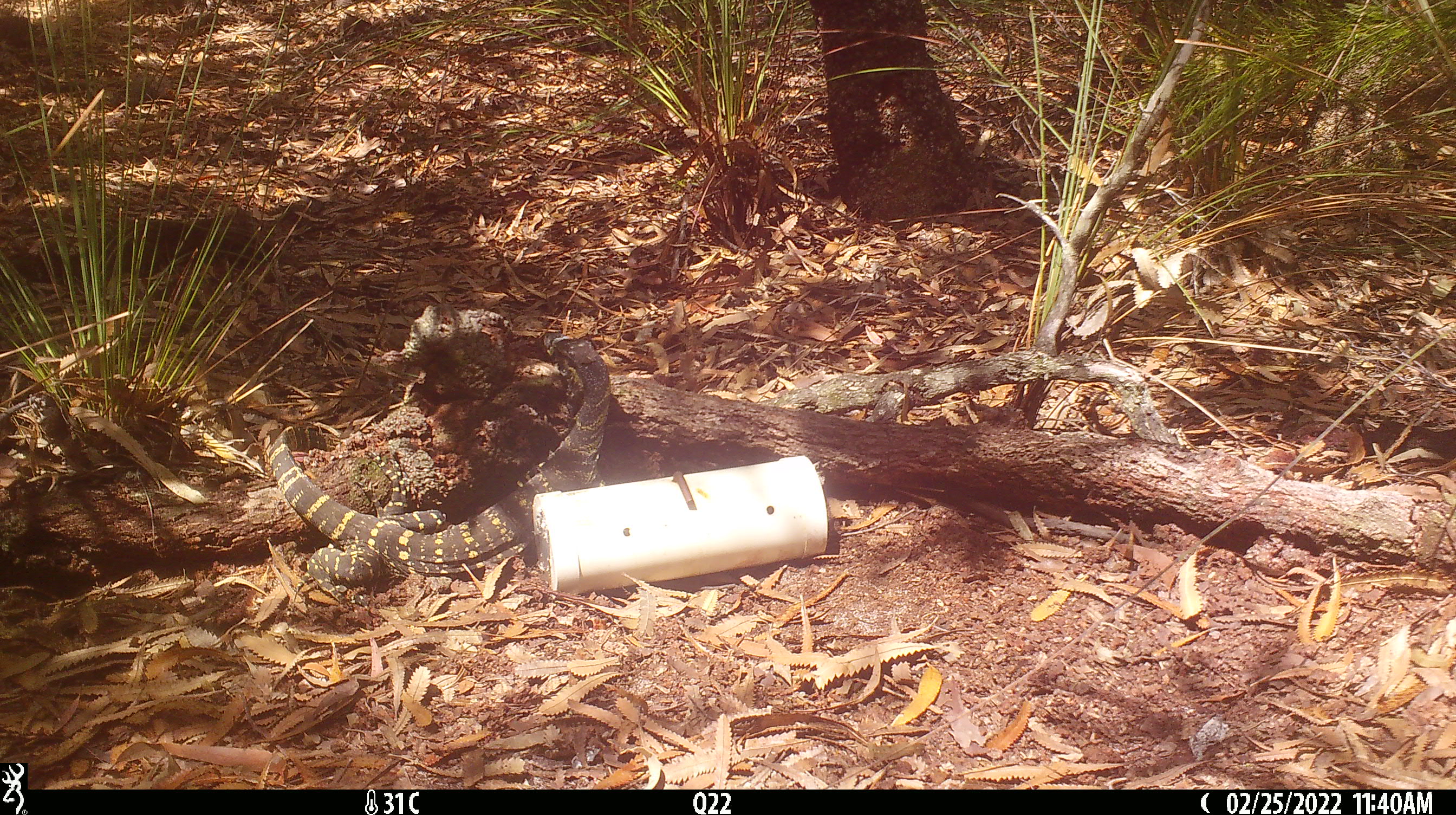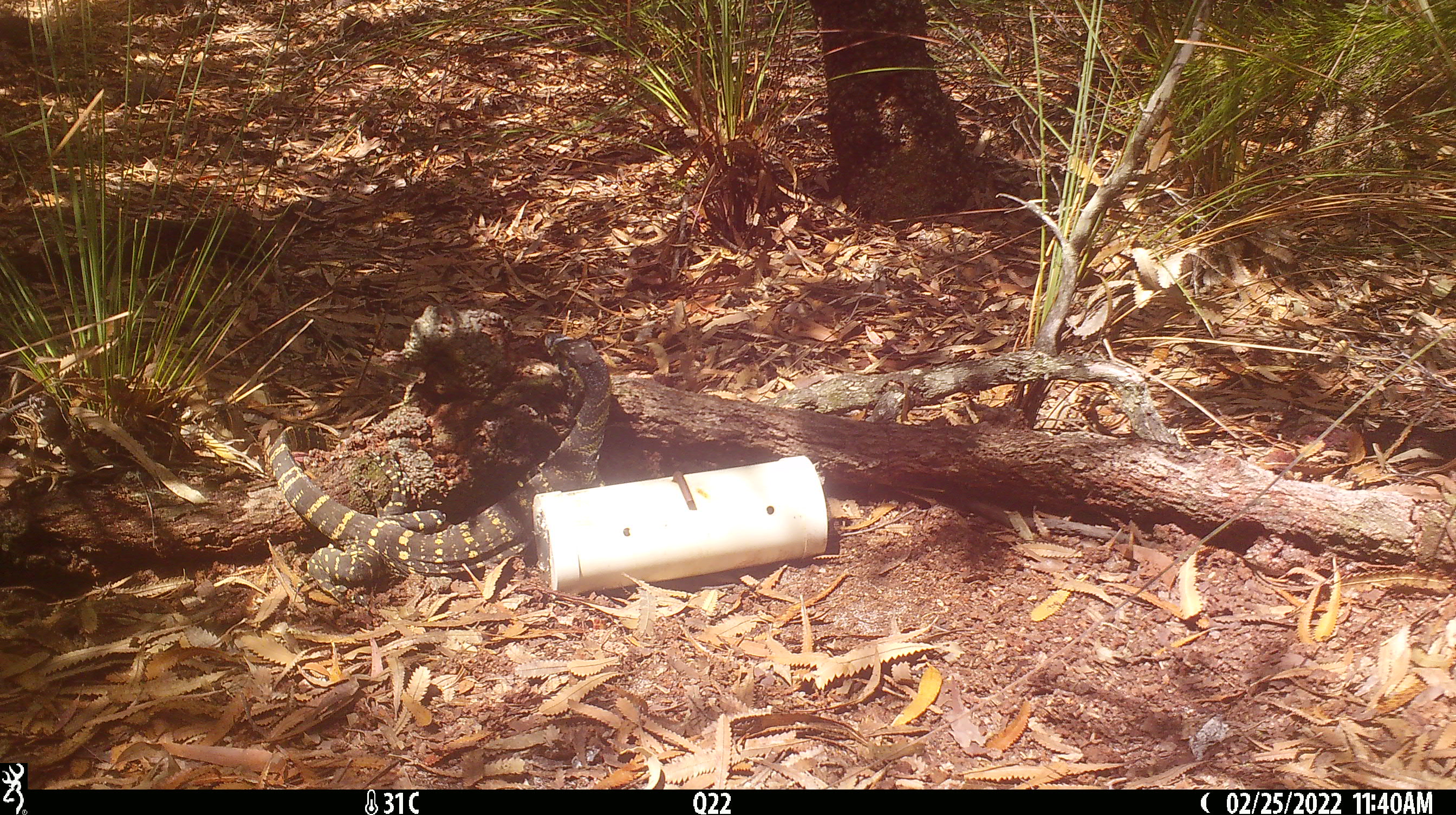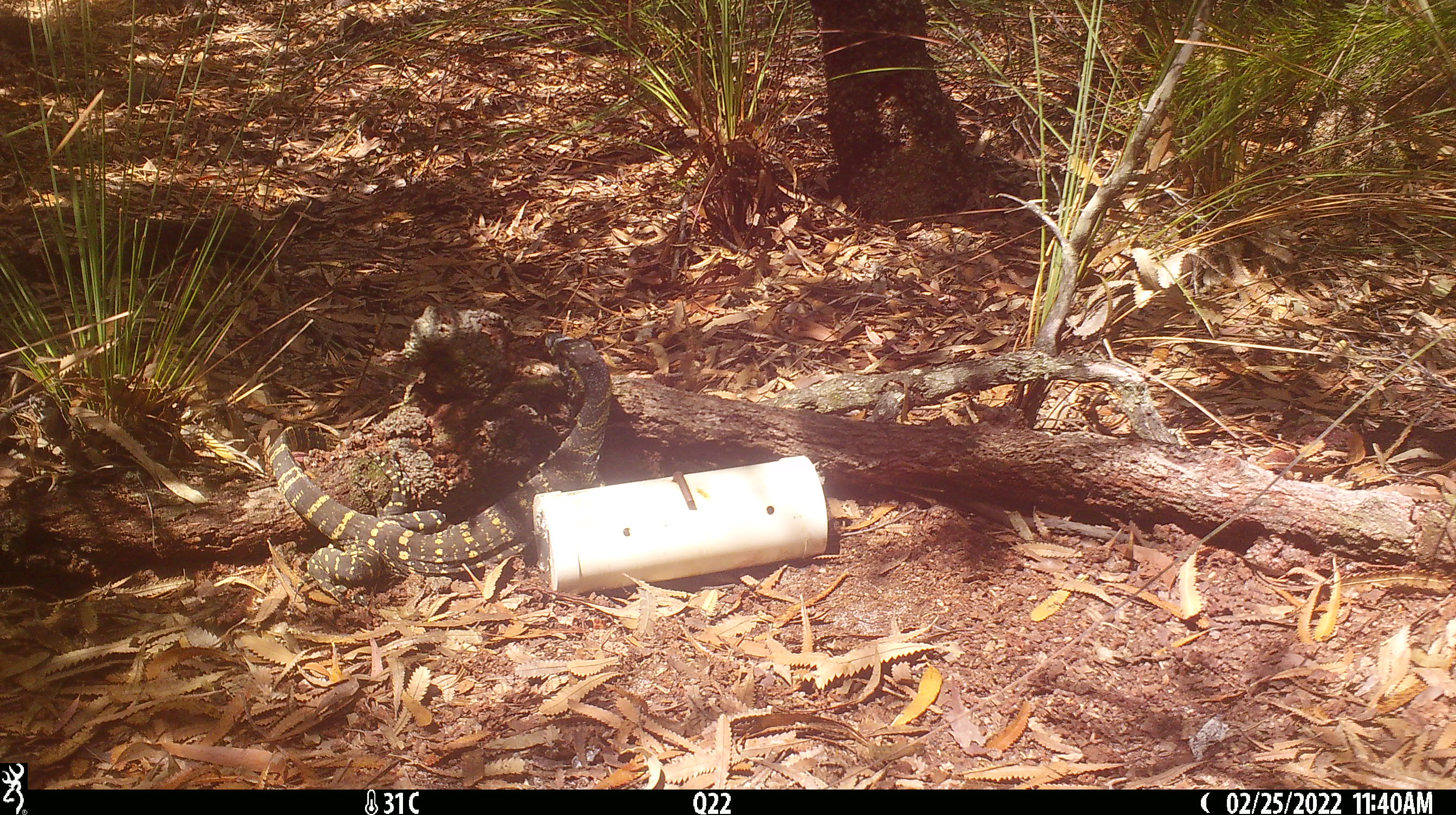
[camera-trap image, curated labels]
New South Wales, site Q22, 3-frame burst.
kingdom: Animalia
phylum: Chordata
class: Reptilia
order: Squamata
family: Varanidae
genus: Varanus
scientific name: Varanus varius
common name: lace monitor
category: goanna